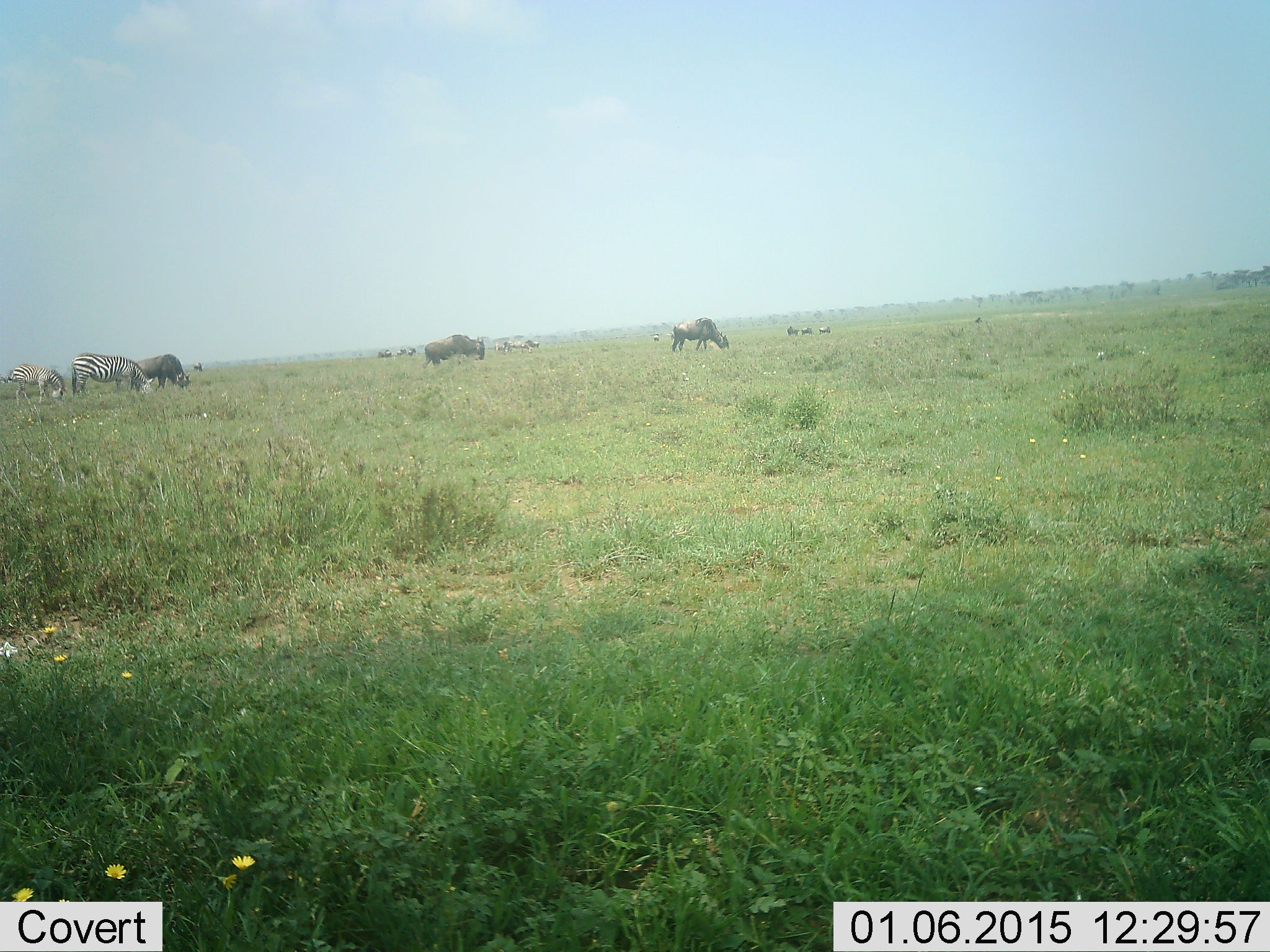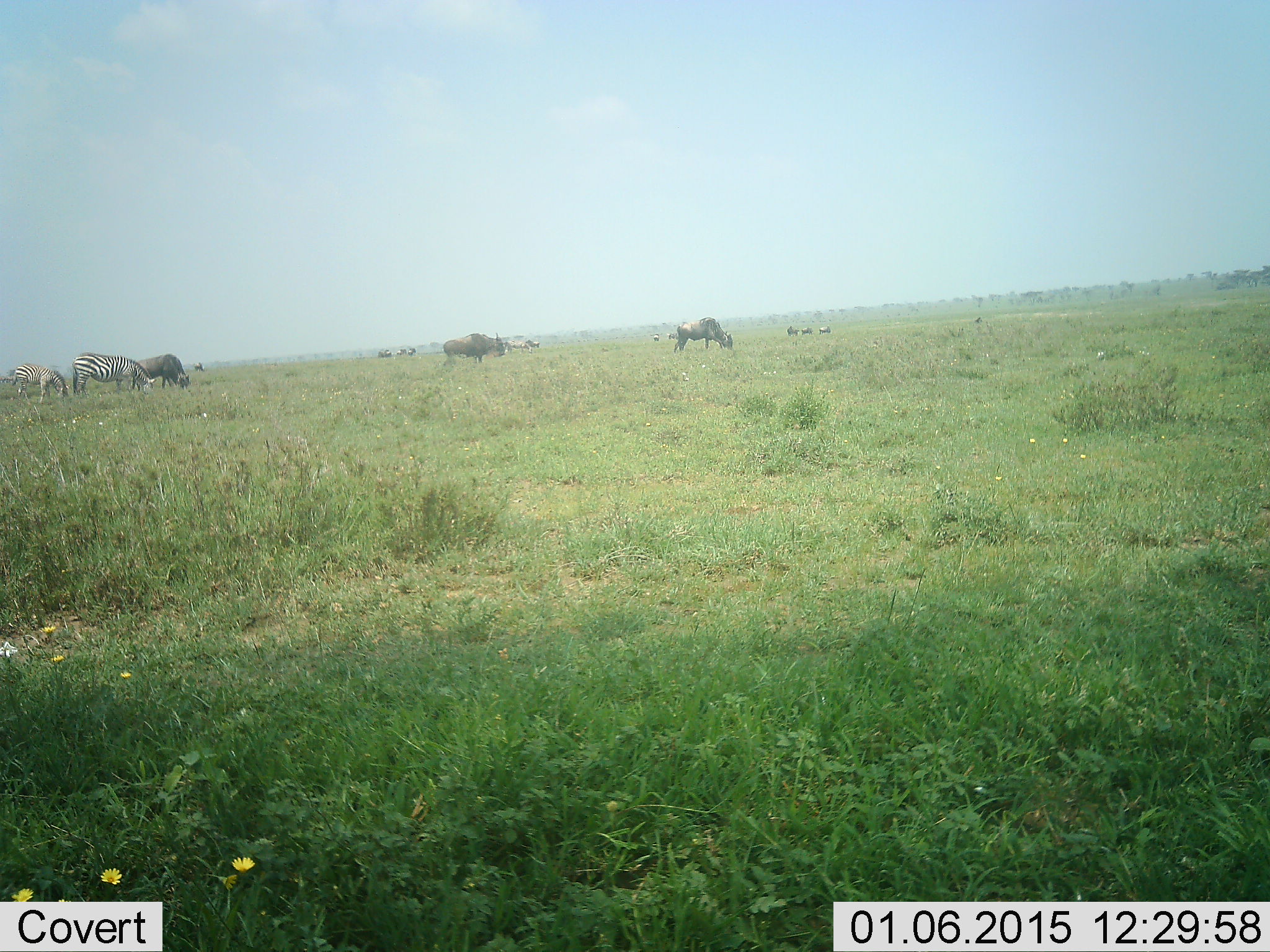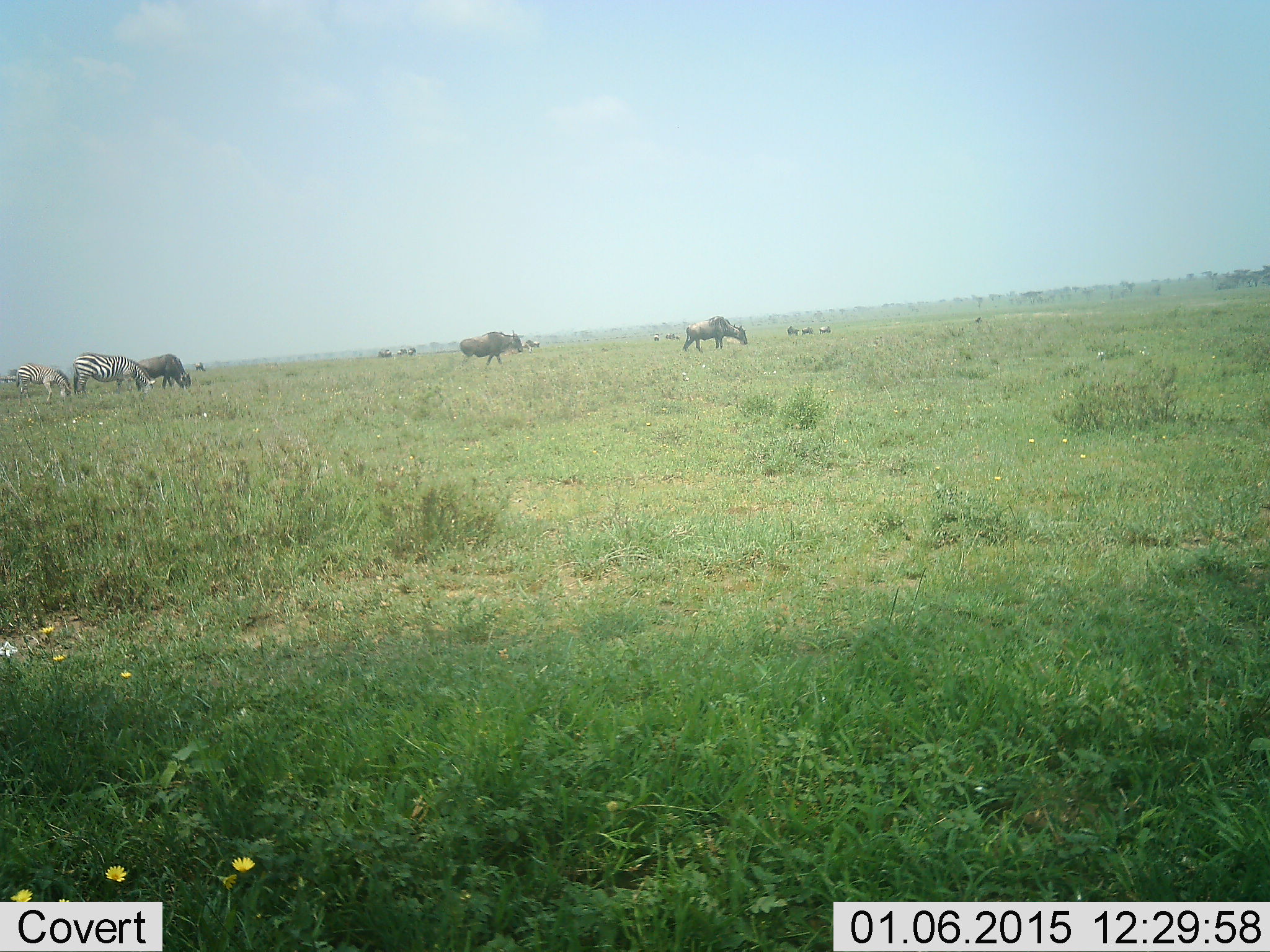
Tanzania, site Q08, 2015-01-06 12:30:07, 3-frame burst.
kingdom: Animalia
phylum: Chordata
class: Mammalia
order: Artiodactyla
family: Bovidae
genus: Connochaetes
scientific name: Connochaetes taurinus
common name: blue wildebeest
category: wildebeest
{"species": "wildebeest (blue wildebeest) (Connochaetes taurinus)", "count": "5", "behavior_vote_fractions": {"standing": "9%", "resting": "0%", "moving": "36%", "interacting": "0%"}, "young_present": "0%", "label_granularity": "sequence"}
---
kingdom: Animalia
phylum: Chordata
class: Mammalia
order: Perissodactyla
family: Equidae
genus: Equus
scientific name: Equus quagga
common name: plains zebra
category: zebra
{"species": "zebra (plains zebra) (Equus quagga)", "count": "2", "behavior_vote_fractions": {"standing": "33%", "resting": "0%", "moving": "8%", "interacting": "0%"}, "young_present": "0%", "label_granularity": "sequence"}